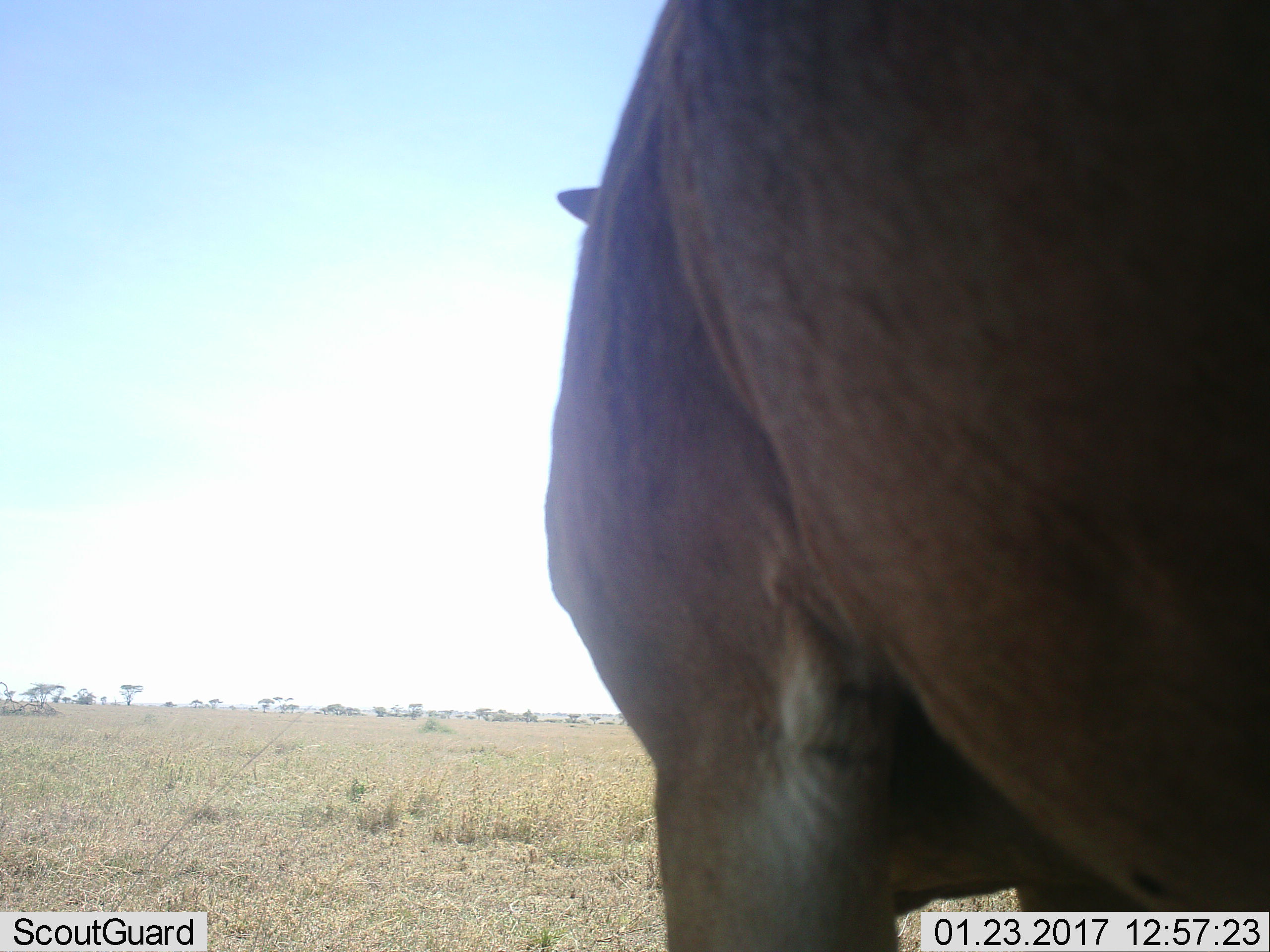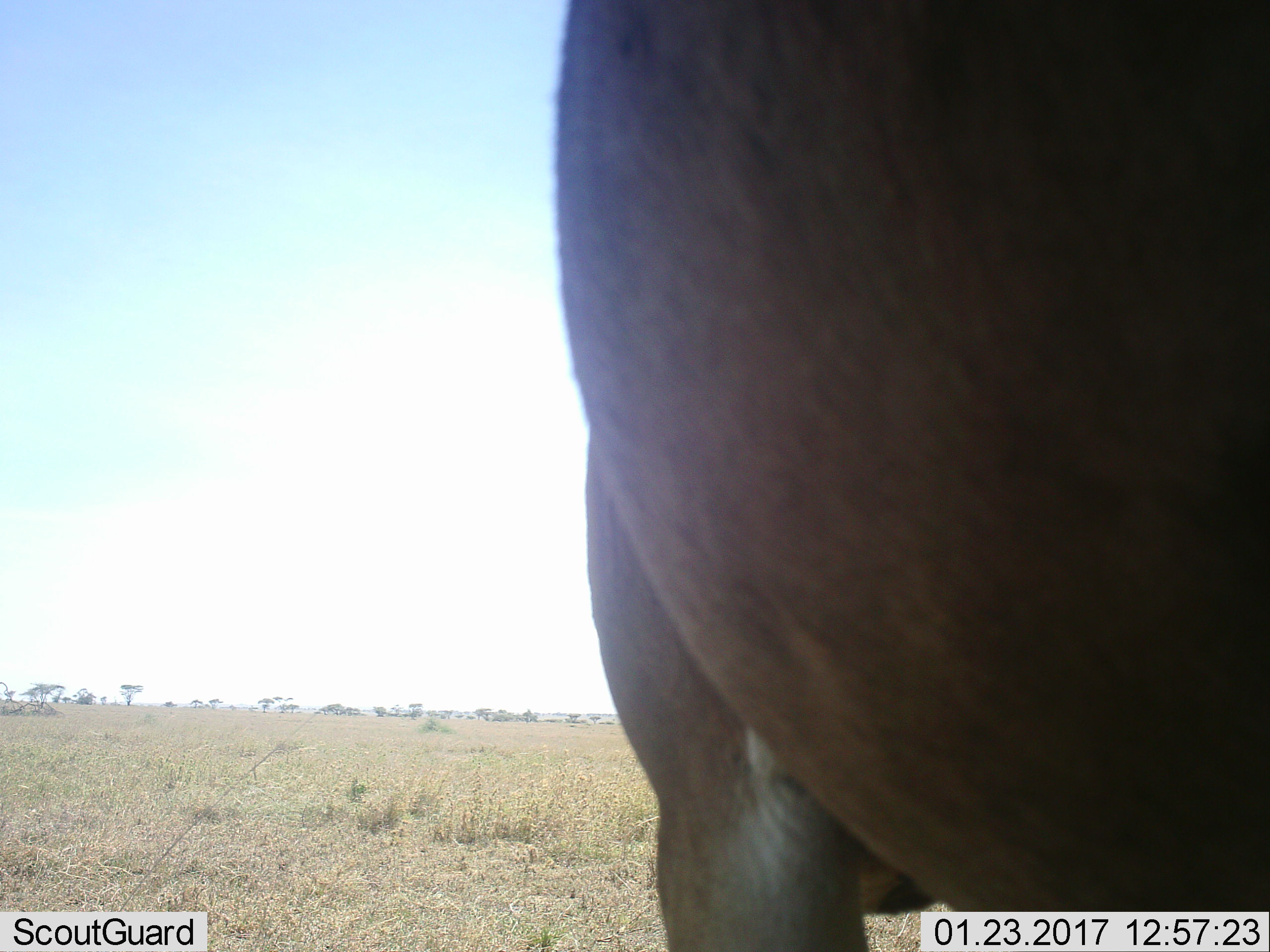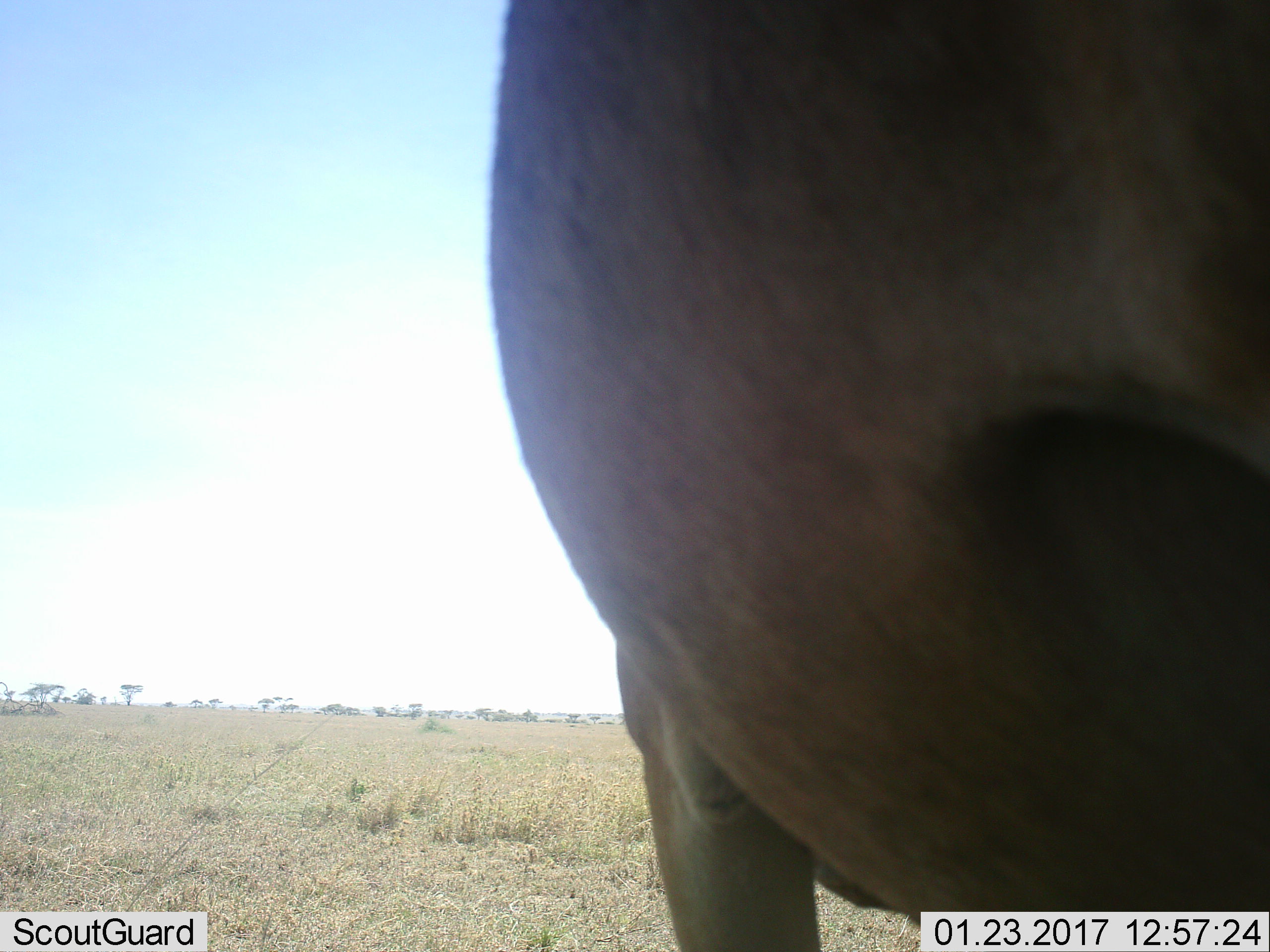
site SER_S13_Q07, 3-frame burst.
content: unidentified animal